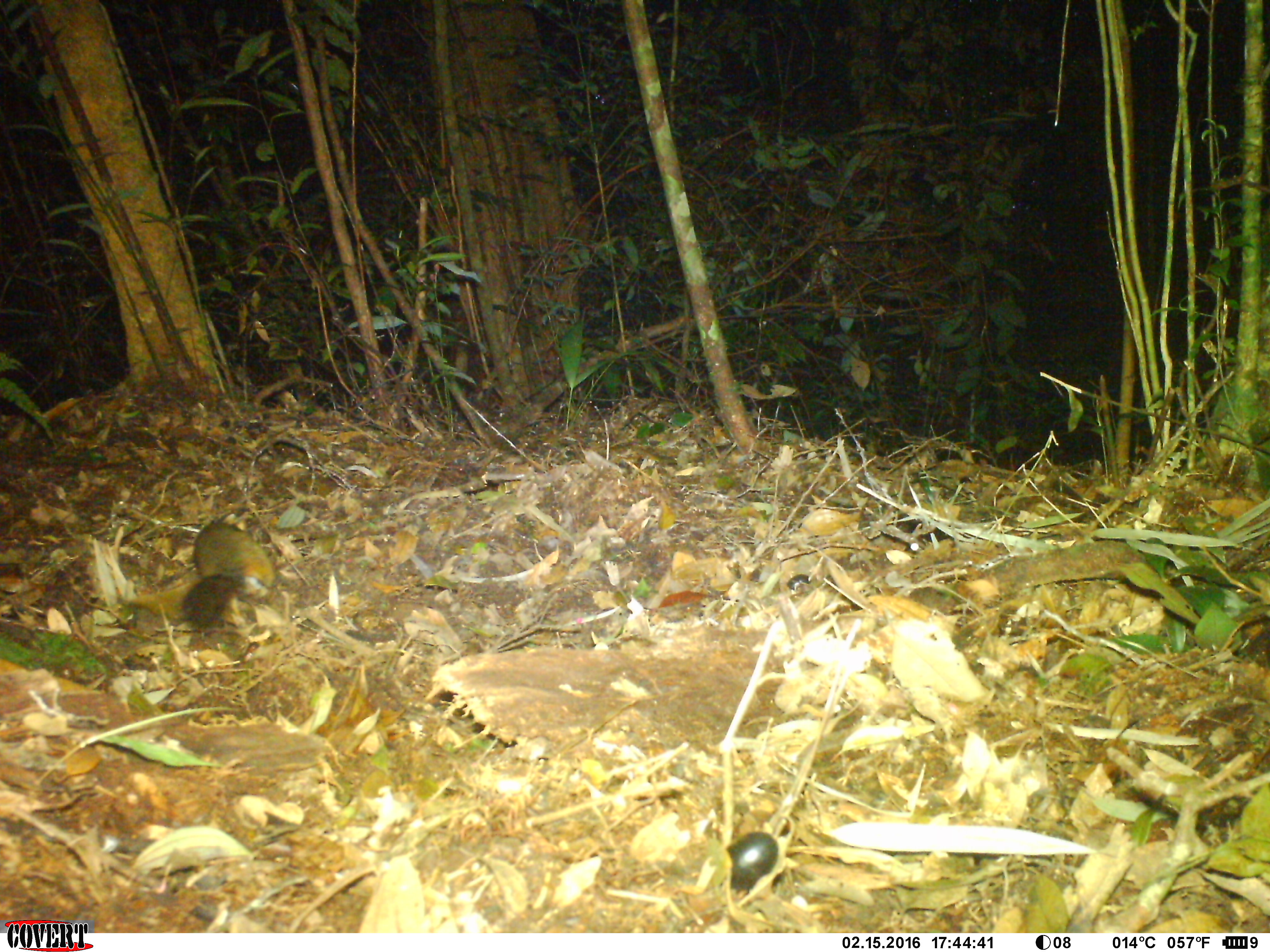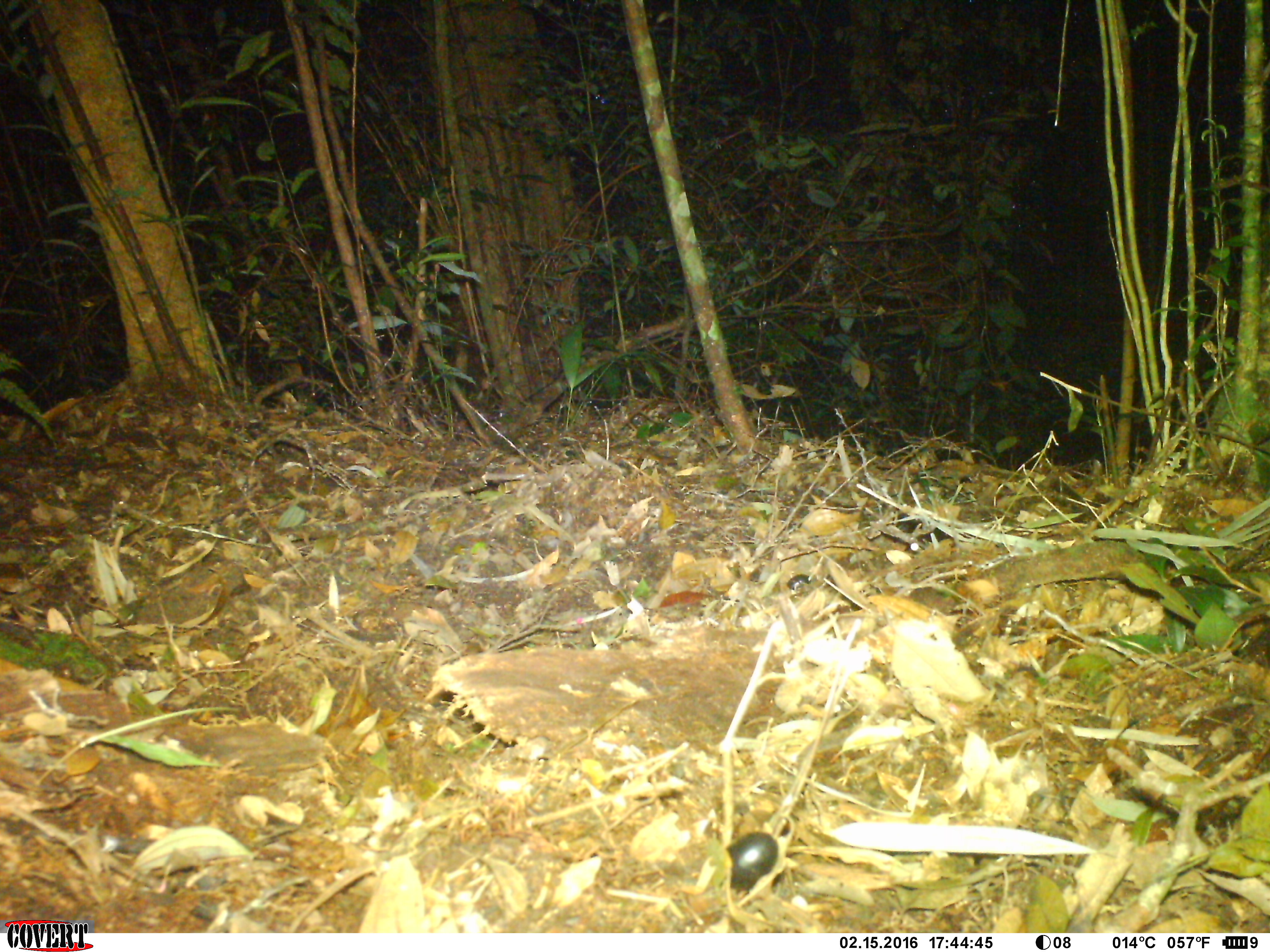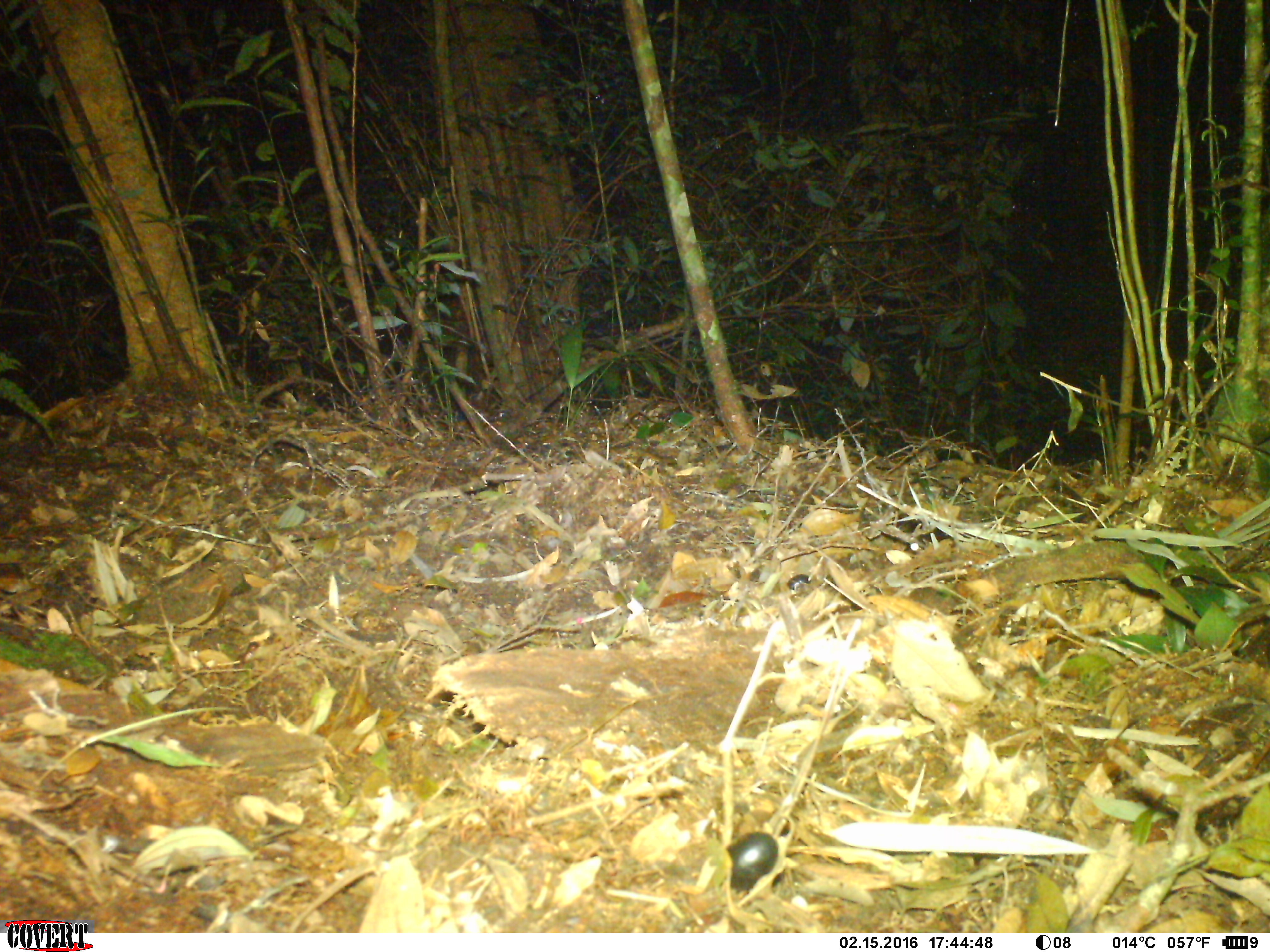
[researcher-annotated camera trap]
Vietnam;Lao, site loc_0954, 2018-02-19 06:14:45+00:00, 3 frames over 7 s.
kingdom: Animalia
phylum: Chordata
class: Mammalia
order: Rodentia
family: Sciuridae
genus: Dremomys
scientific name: Dremomys rufigenis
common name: red-cheeked squirrel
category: red cheeked squirrel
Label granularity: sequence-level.